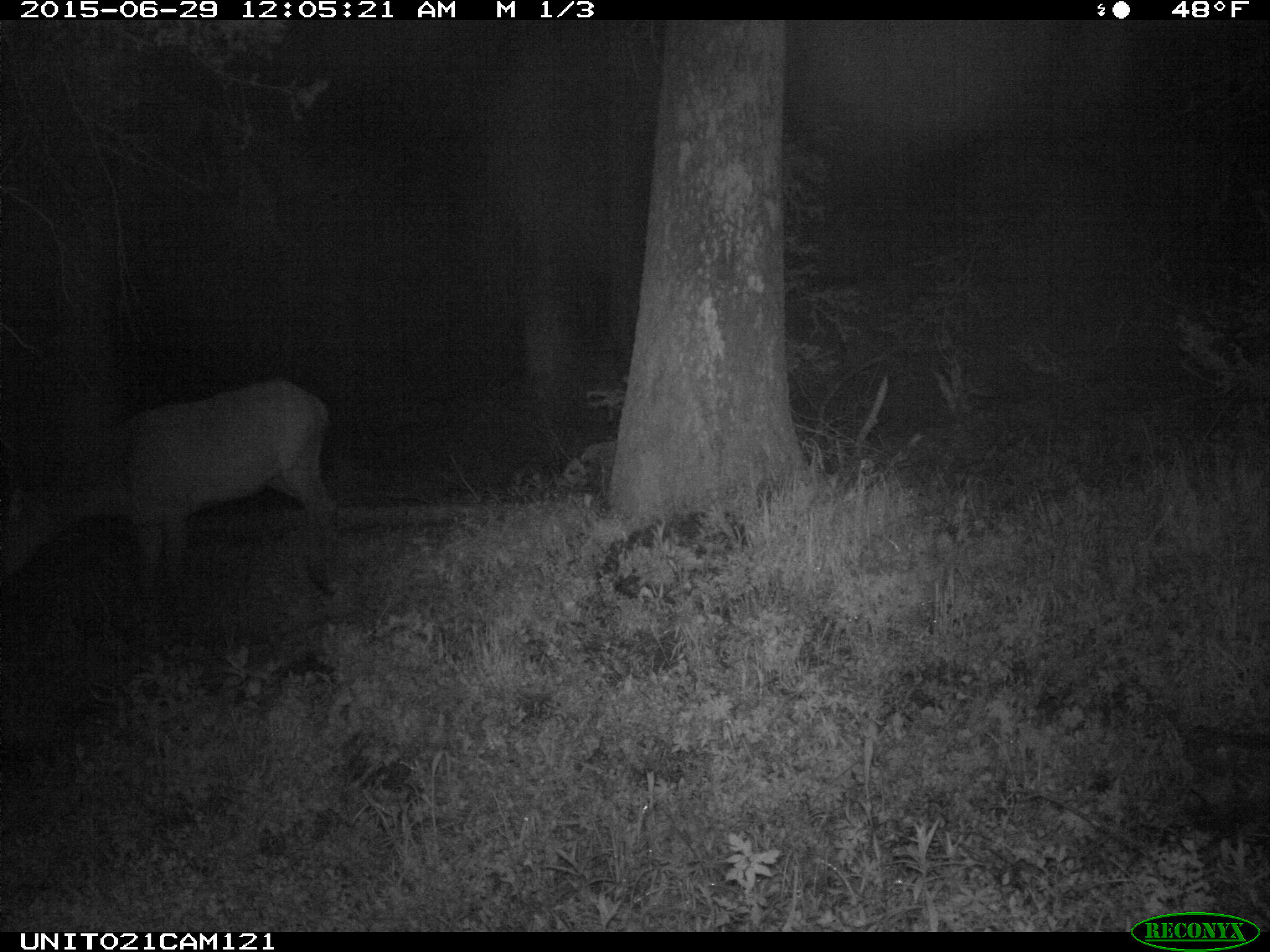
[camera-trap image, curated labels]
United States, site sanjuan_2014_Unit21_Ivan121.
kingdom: Animalia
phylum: Chordata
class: Mammalia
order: Artiodactyla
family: Cervidae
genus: Cervus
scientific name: Cervus elaphus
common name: red deer